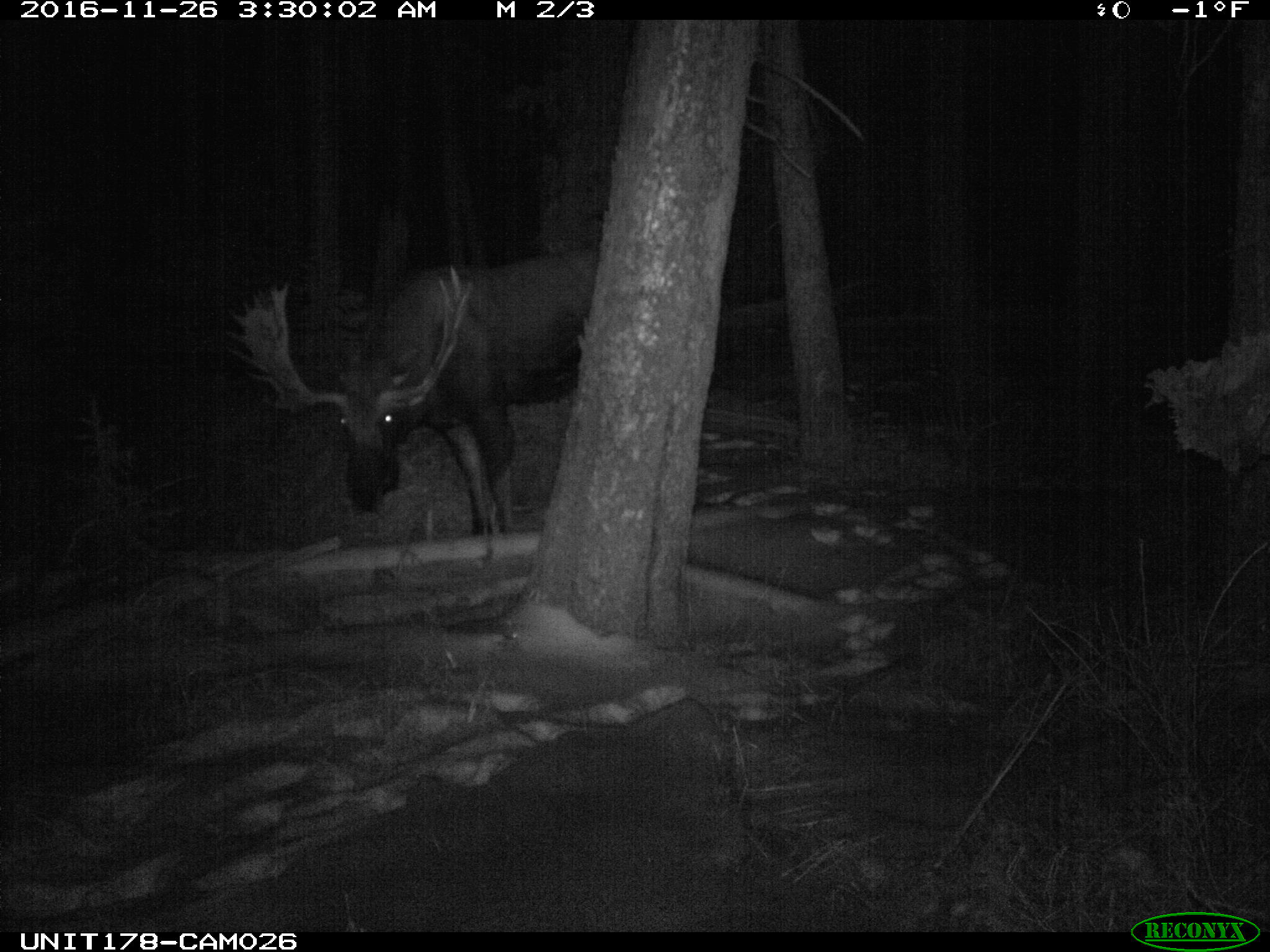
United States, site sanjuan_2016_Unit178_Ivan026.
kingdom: Animalia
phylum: Chordata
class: Mammalia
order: Artiodactyla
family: Cervidae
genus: Alces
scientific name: Alces alces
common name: moose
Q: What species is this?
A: Alces alces (moose).